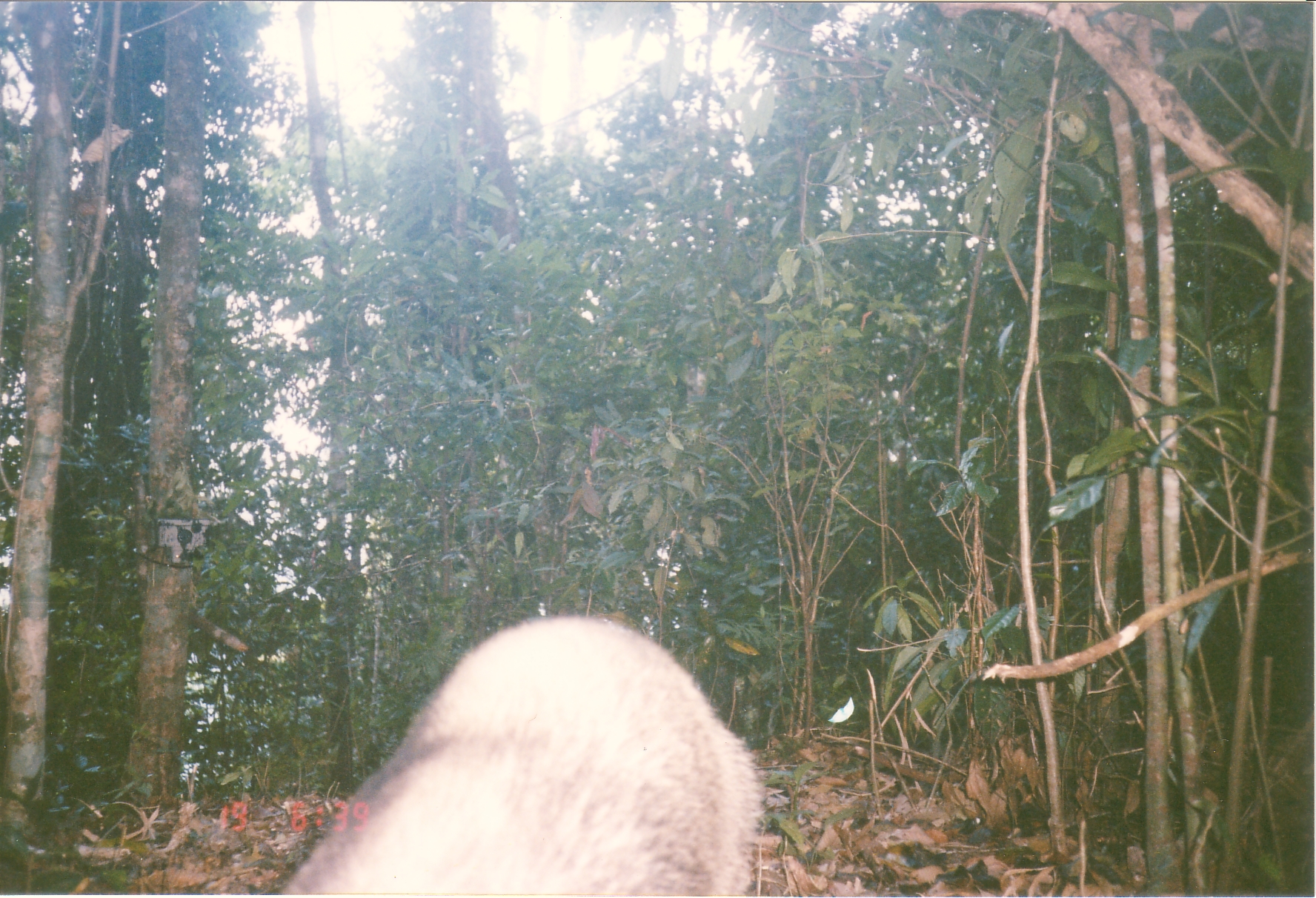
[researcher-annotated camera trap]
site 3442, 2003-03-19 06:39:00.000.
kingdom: Animalia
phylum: Chordata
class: Mammalia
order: Carnivora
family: Mustelidae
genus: Arctonyx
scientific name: Arctonyx collaris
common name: greater hog badger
Arctonyx collaris (greater hog badger), count 1.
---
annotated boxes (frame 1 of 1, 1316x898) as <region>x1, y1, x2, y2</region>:
arctonyx collaris: <region>281, 614, 760, 898</region>